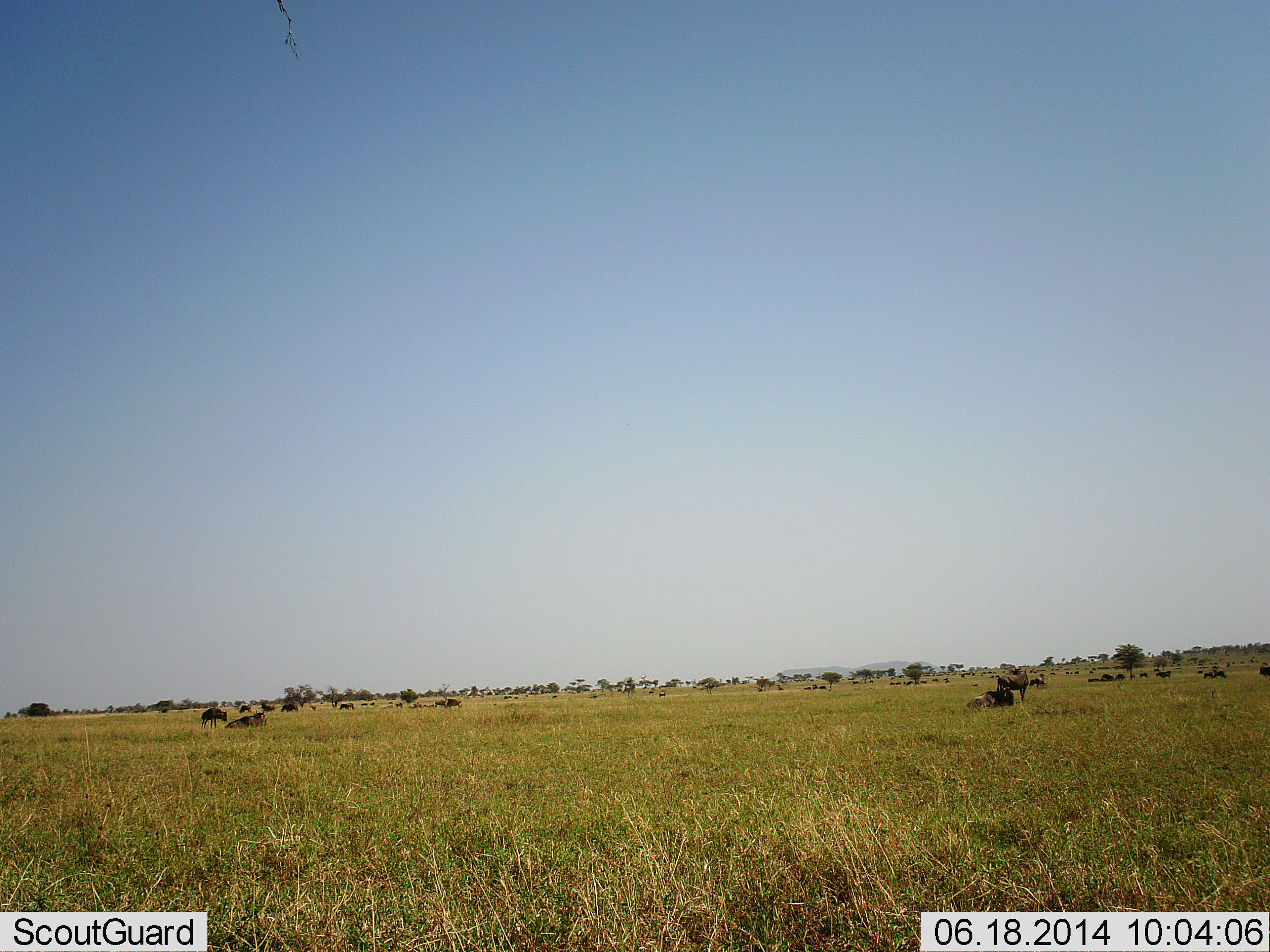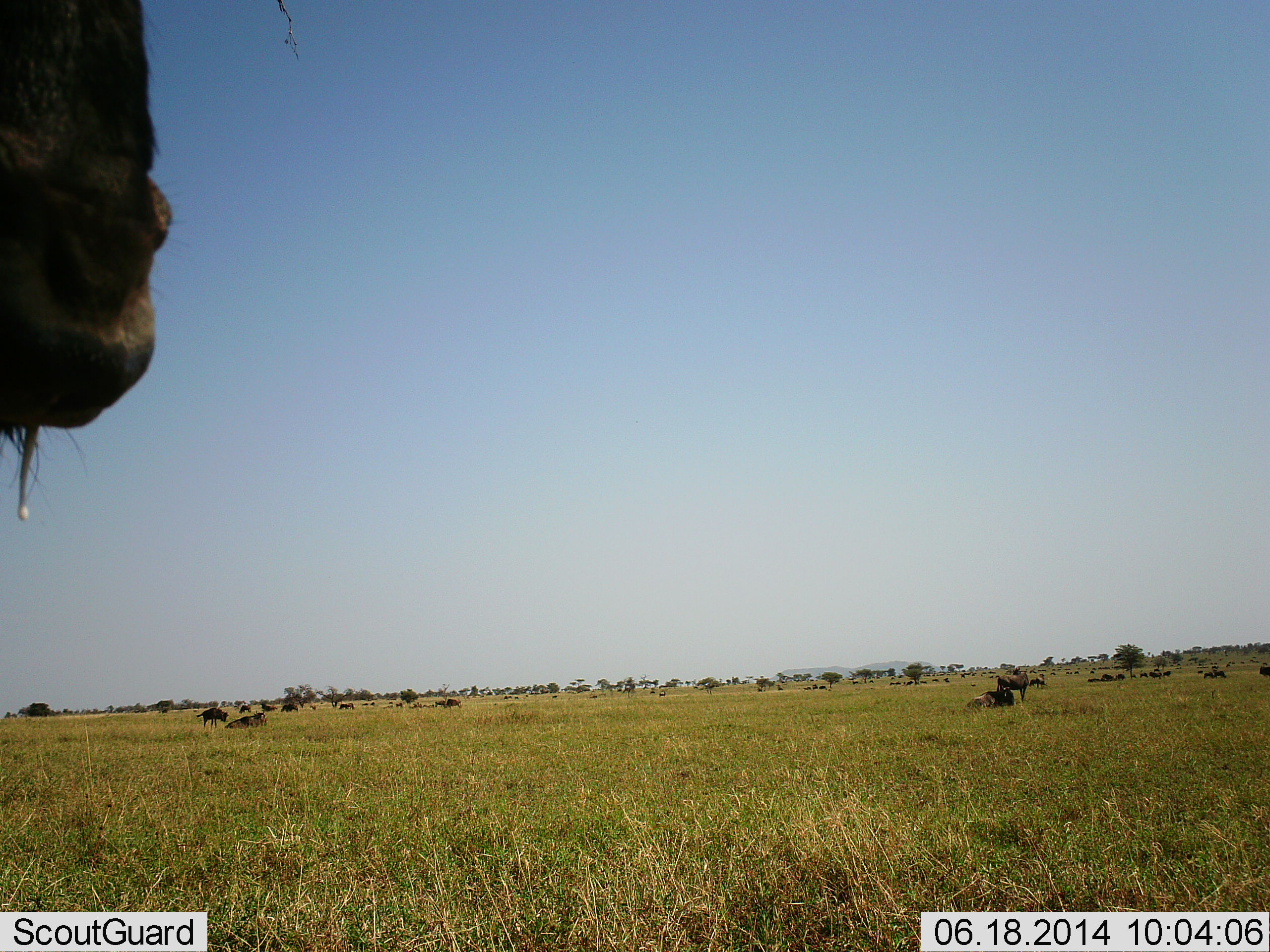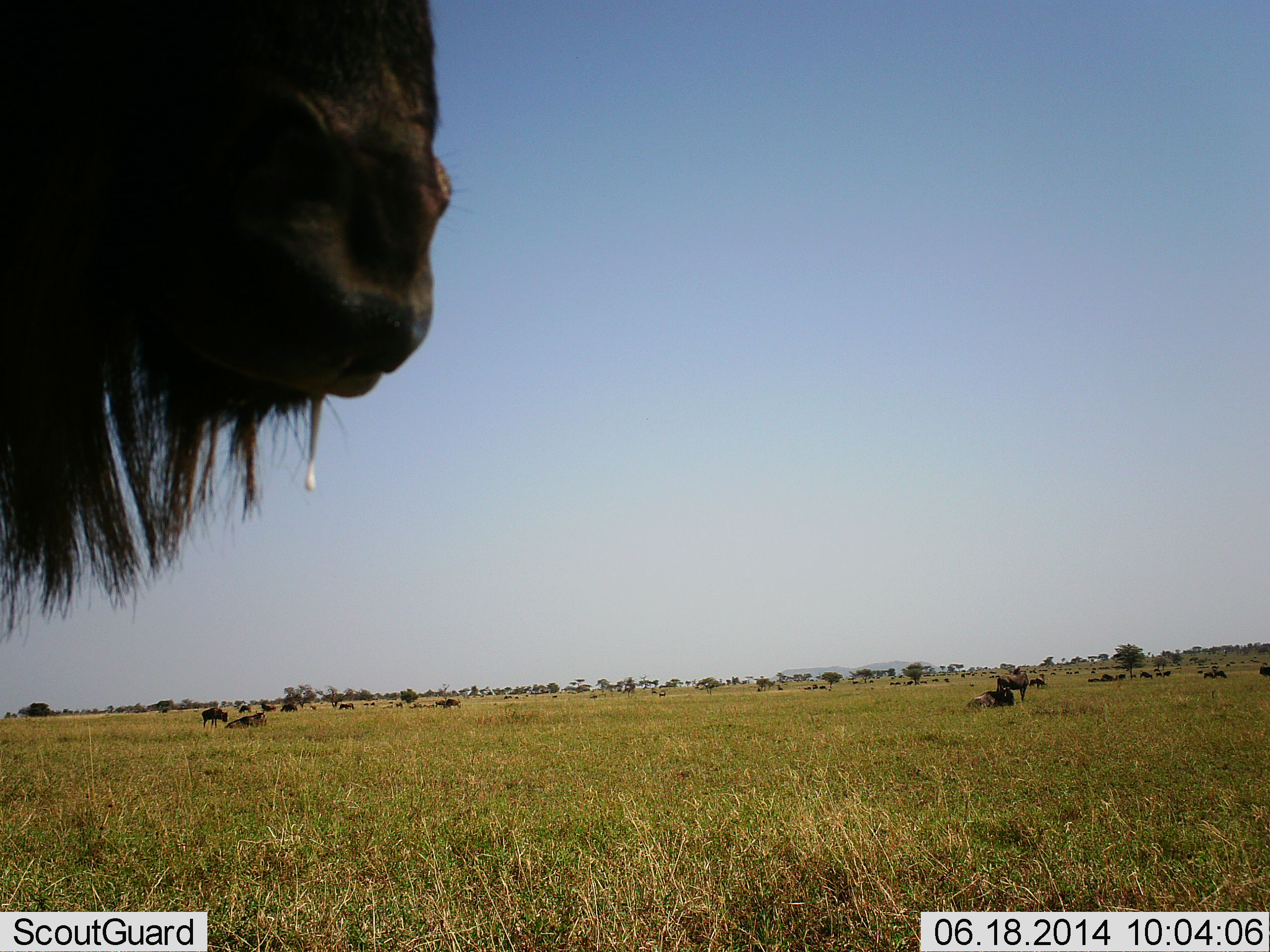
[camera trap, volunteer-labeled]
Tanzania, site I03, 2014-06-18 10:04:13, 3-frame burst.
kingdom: Animalia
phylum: Chordata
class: Mammalia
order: Artiodactyla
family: Bovidae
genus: Connochaetes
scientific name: Connochaetes taurinus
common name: blue wildebeest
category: wildebeest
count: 11-50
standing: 70%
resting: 50%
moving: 60%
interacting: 0%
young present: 0%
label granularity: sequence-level